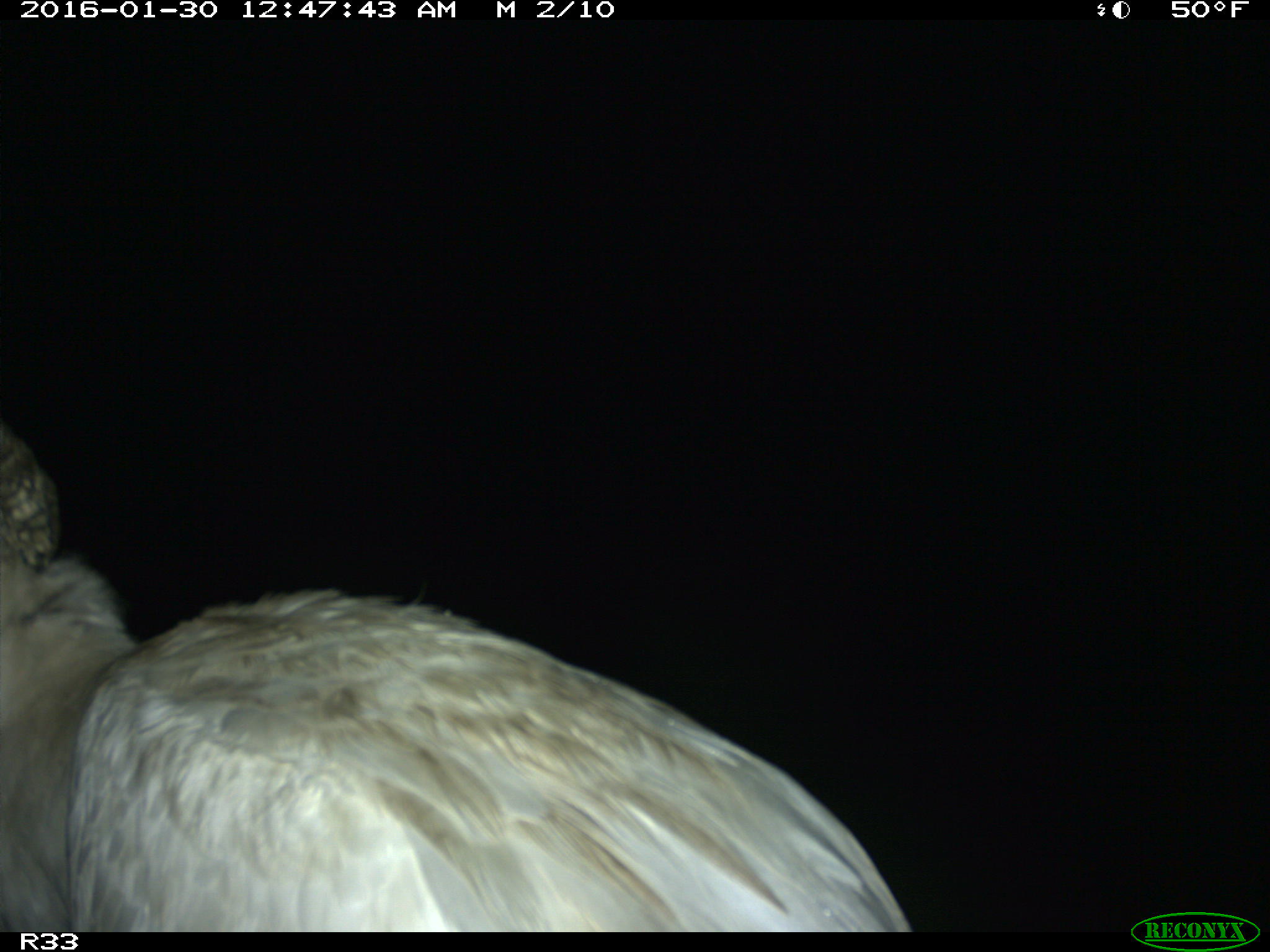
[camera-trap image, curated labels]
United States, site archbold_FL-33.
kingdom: Animalia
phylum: Chordata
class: Aves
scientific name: Aves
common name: birds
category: unidentified bird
Unidentified bird (birds) (Aves).